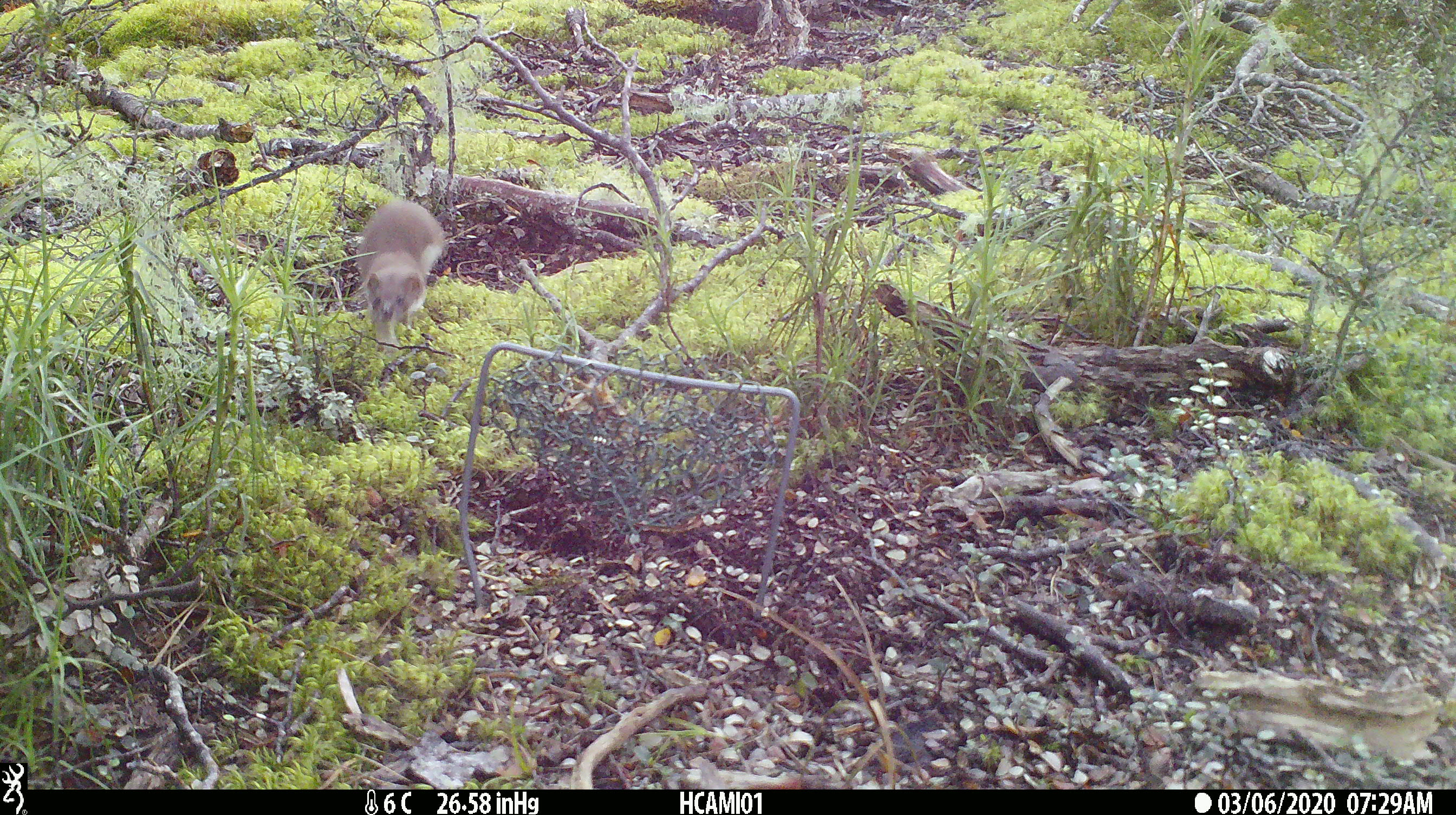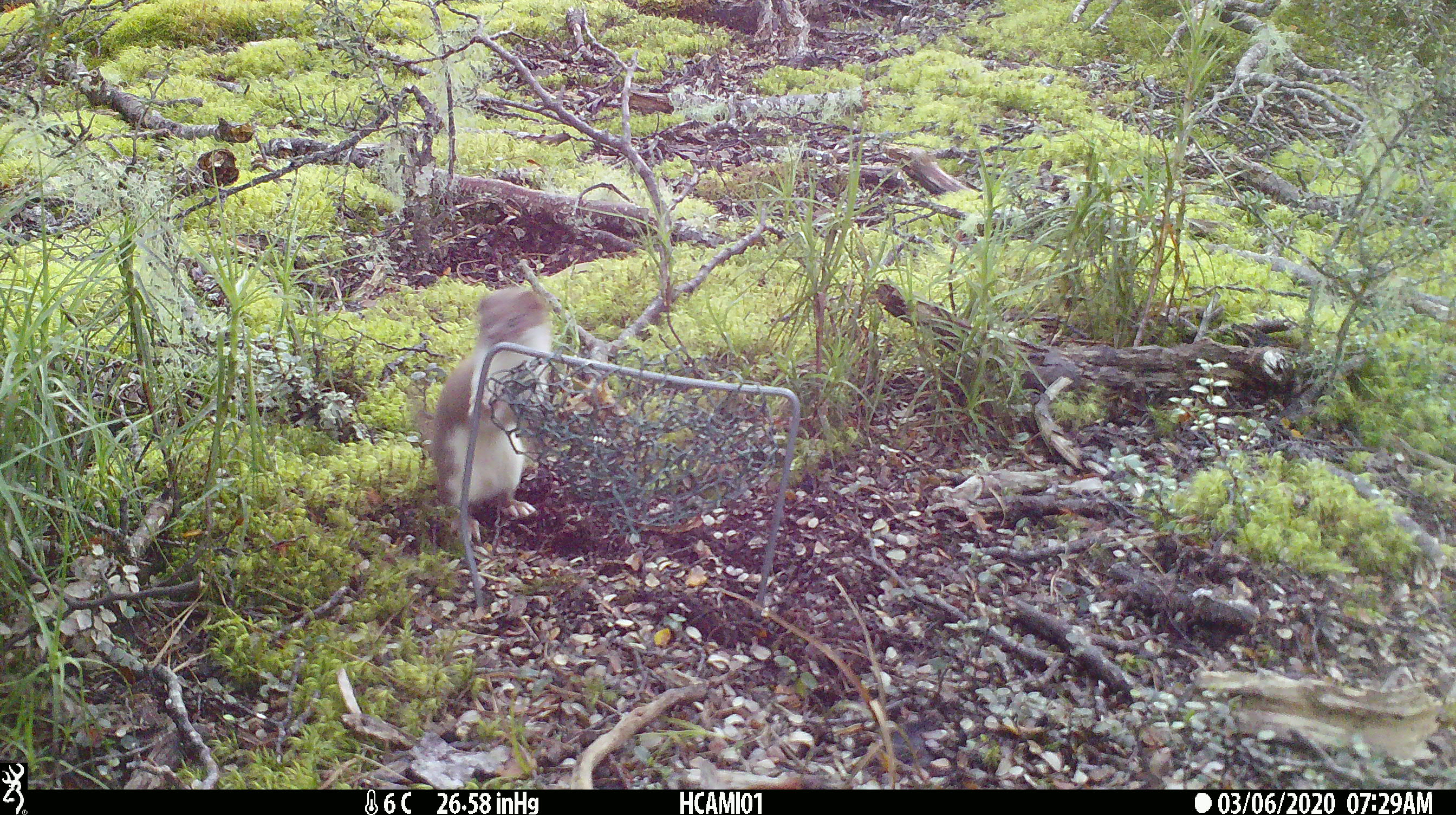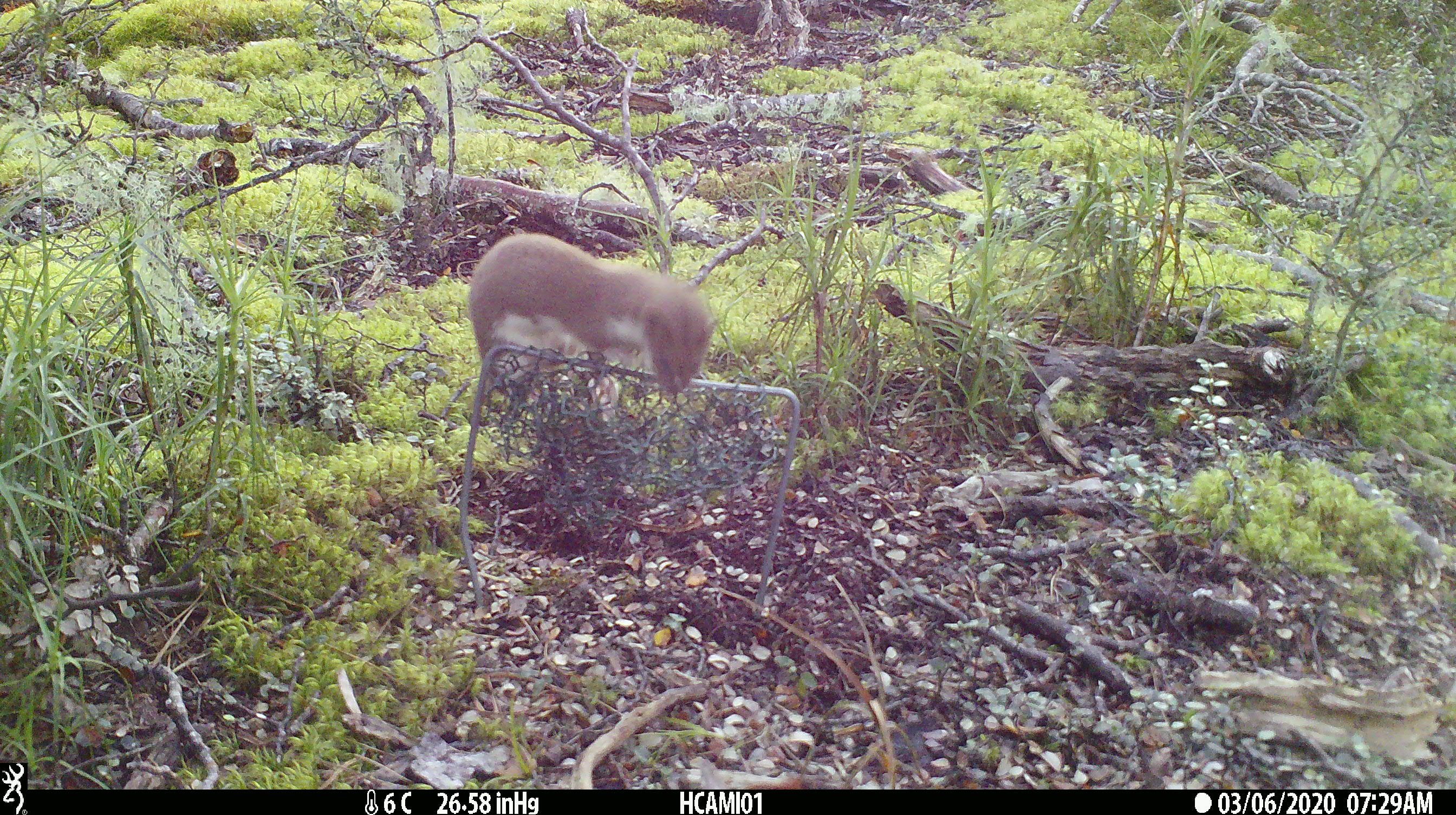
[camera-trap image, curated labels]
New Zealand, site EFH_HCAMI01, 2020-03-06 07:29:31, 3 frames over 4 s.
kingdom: Animalia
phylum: Chordata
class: Mammalia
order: Rodentia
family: Muridae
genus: Mus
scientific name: Mus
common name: mouse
Mouse (Mus).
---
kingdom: Animalia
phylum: Chordata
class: Mammalia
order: Carnivora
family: Mustelidae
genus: Mustela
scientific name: Mustela nivalis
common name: least weasel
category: weasel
Weasel (least weasel) (Mustela nivalis).